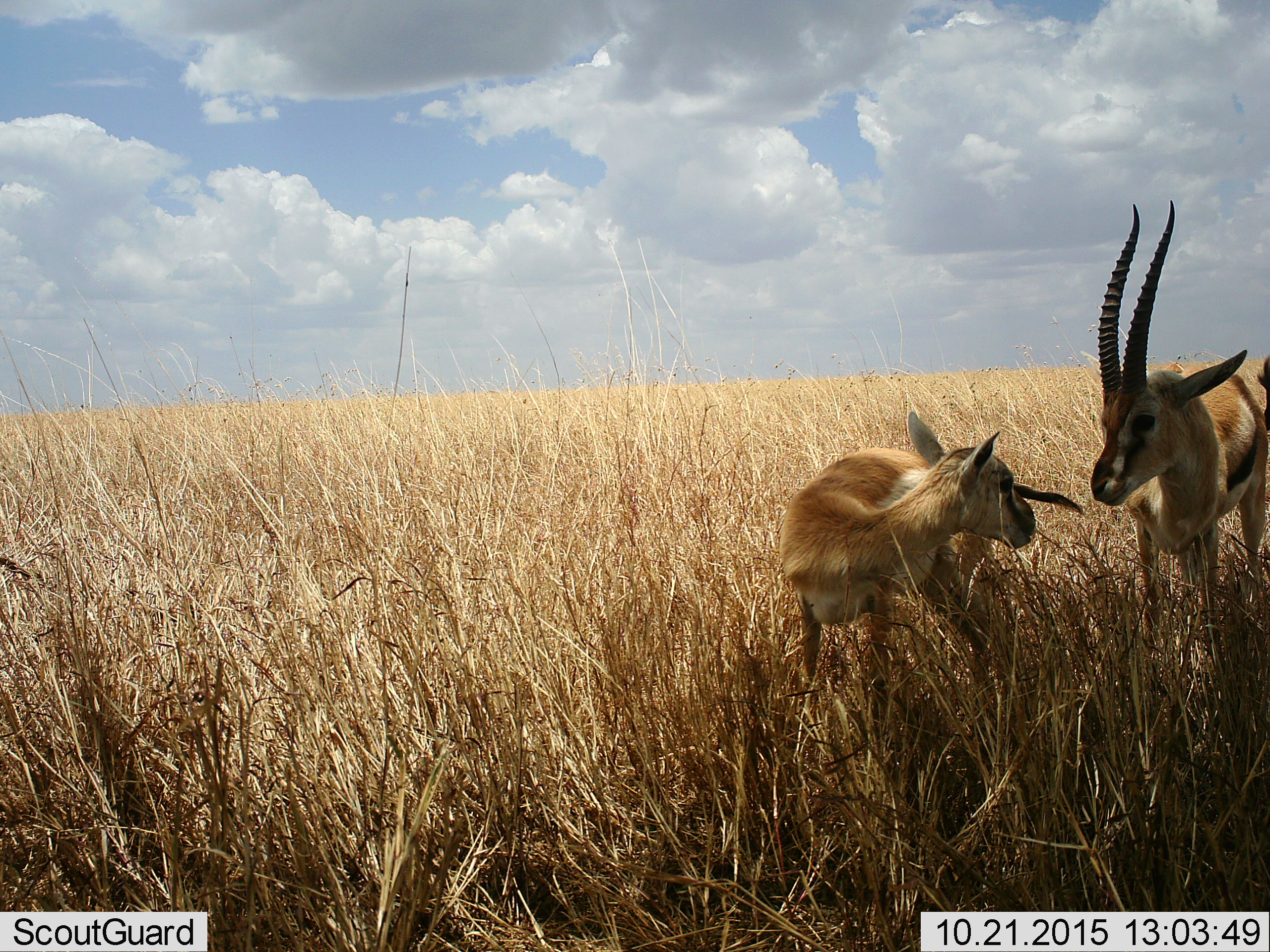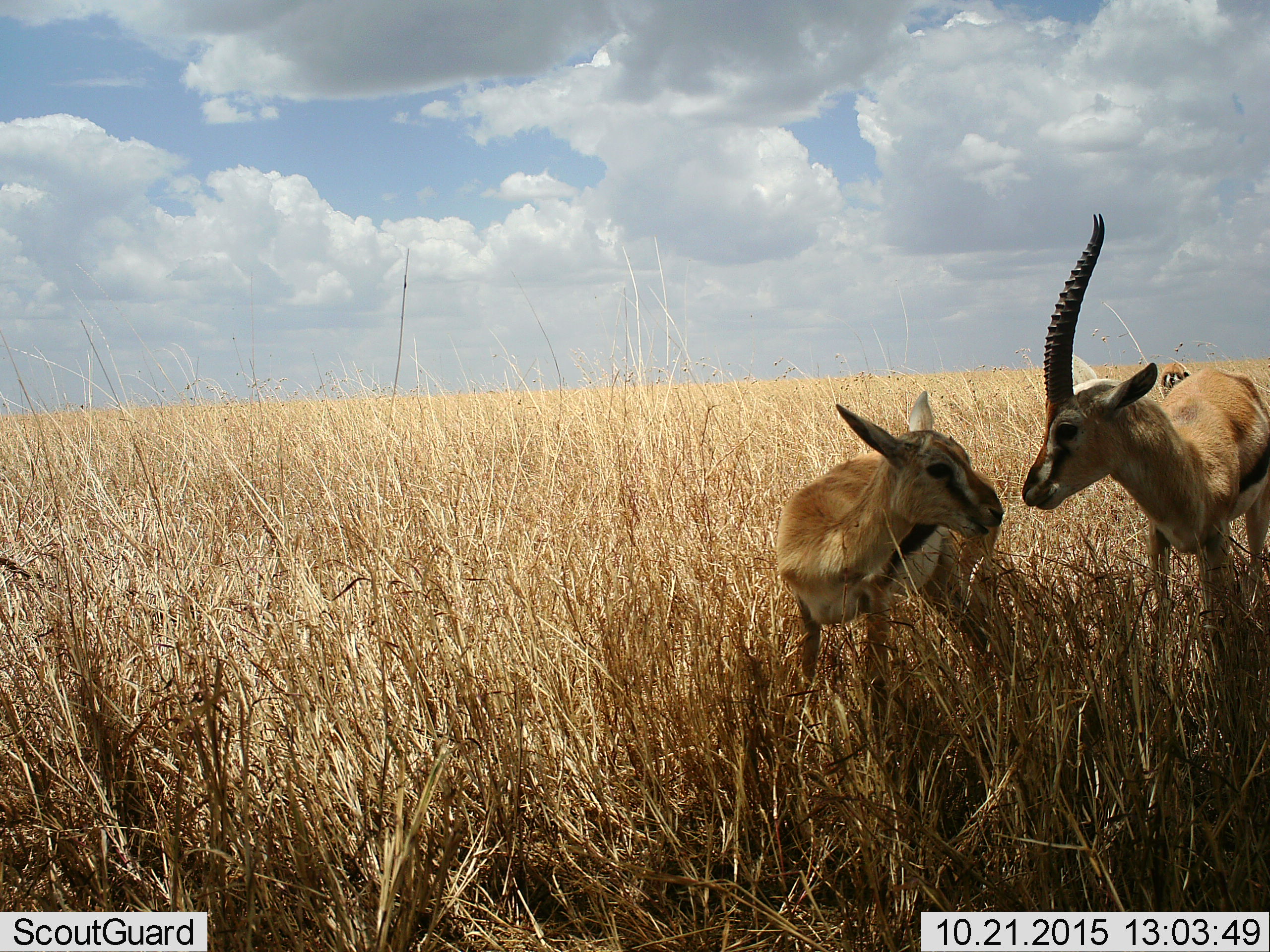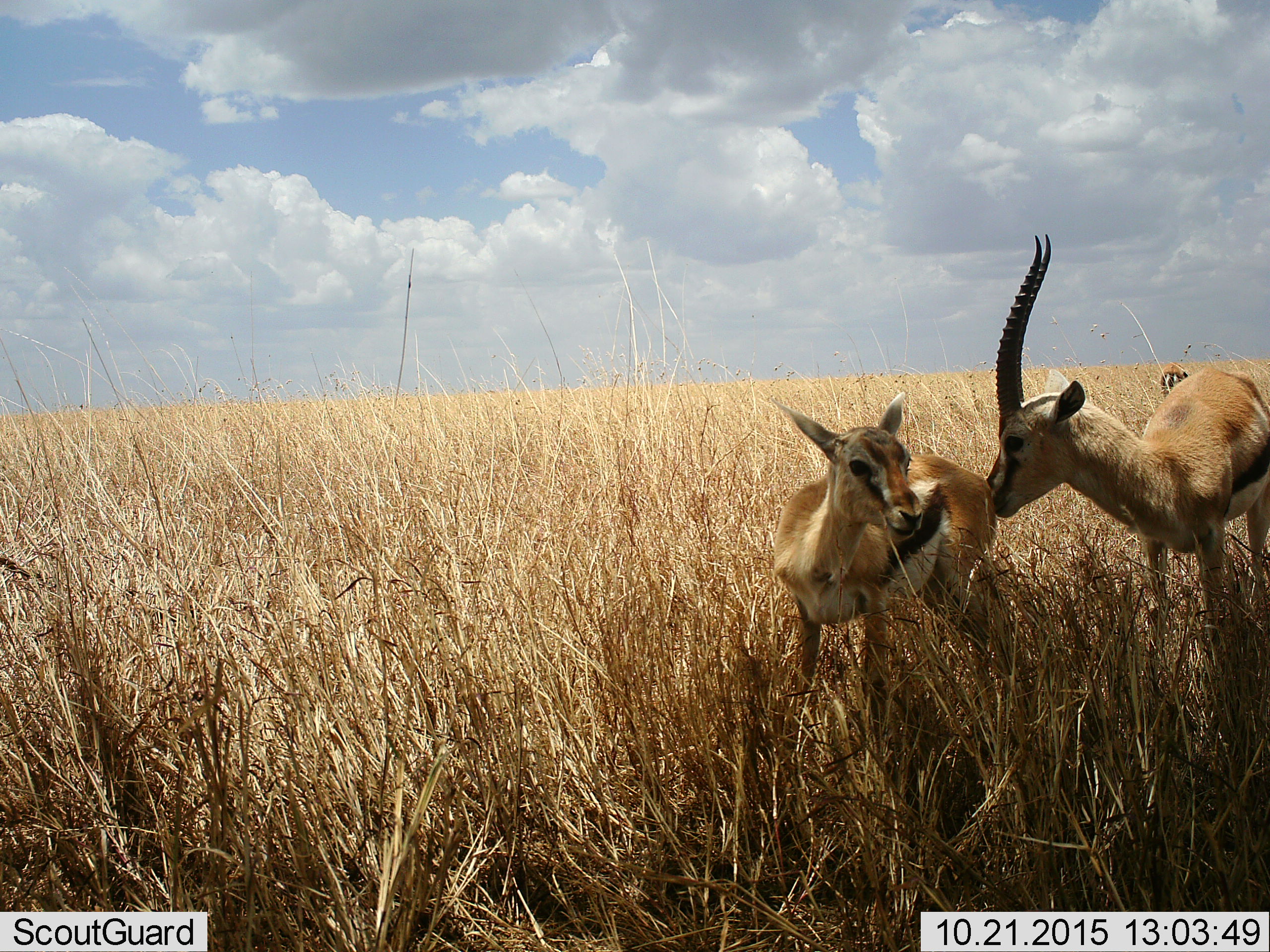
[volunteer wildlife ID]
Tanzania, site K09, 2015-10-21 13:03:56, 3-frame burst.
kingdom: Animalia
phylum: Chordata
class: Mammalia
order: Artiodactyla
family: Bovidae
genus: Eudorcas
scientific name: Eudorcas thomsonii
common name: thomson's gazelle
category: gazellethomsons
Gazellethomsons (thomson's gazelle) (Eudorcas thomsonii), count 2. Behavior (volunteer vote fractions): standing 67%, resting 0%, moving 11%, interacting 44%. Young present (vote fraction): 56%. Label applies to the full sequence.